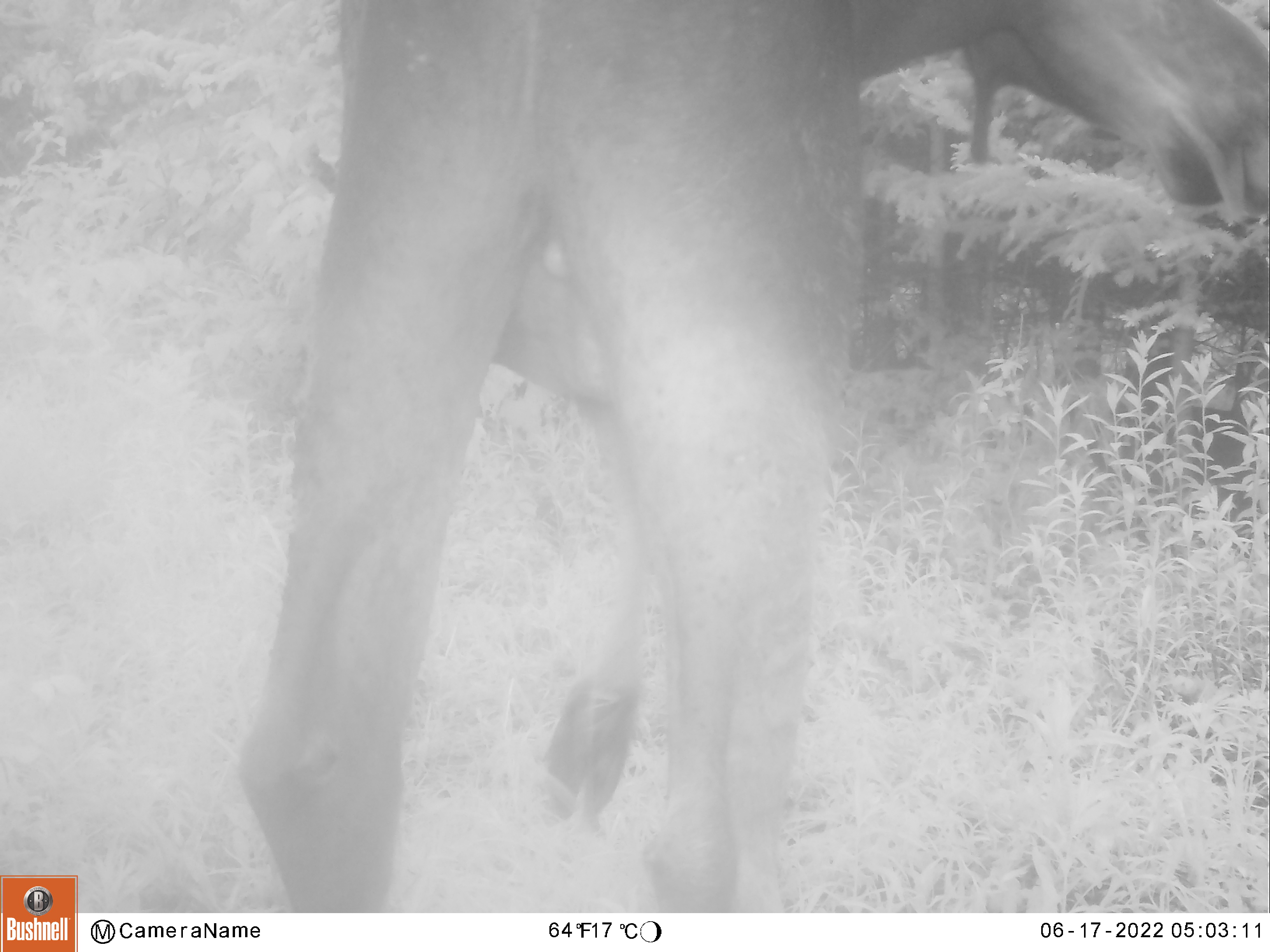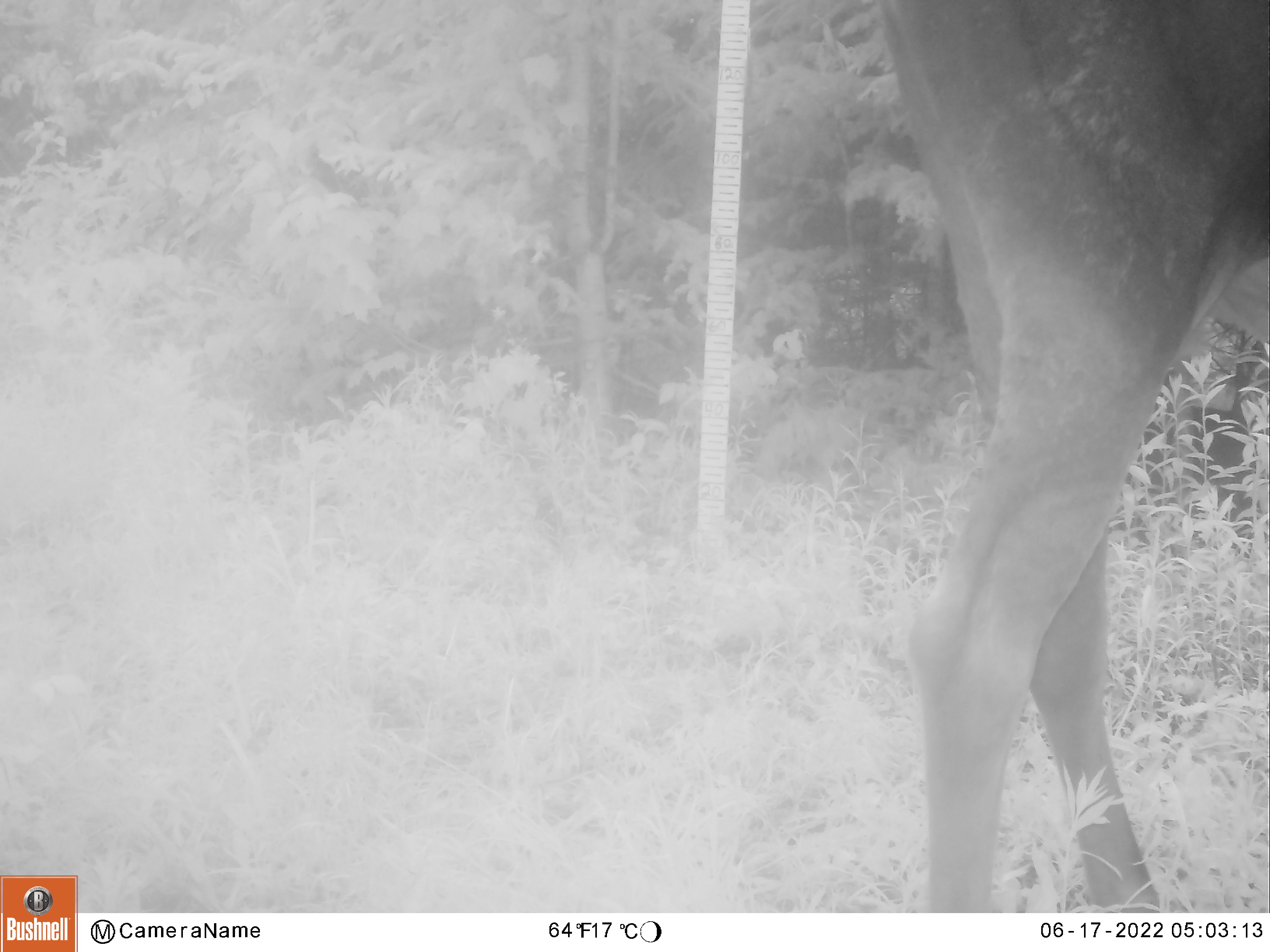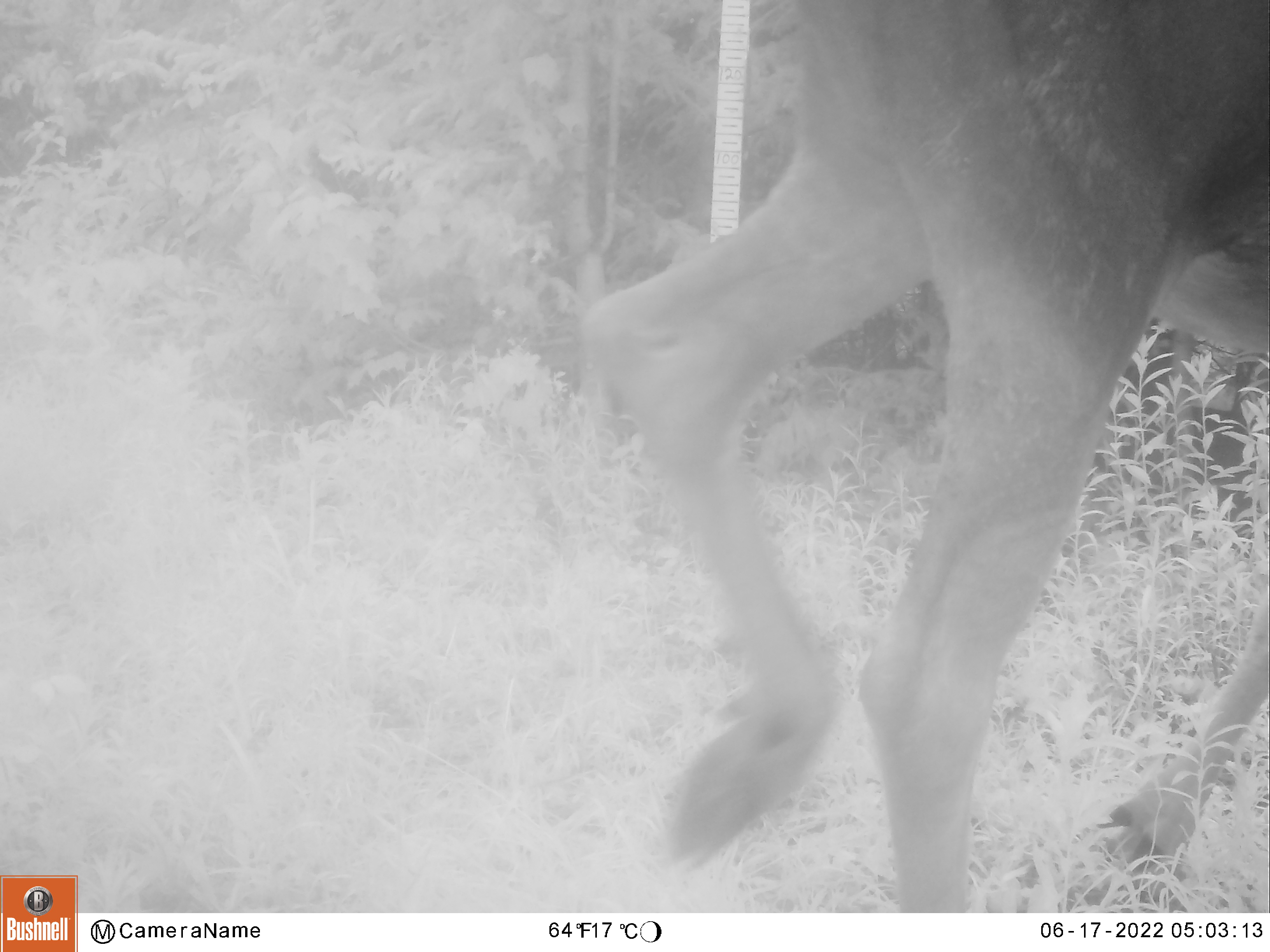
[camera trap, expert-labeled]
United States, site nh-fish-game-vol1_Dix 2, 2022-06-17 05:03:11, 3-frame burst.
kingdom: Animalia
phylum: Chordata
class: Mammalia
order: Artiodactyla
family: Cervidae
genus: Alces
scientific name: Alces alces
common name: moose